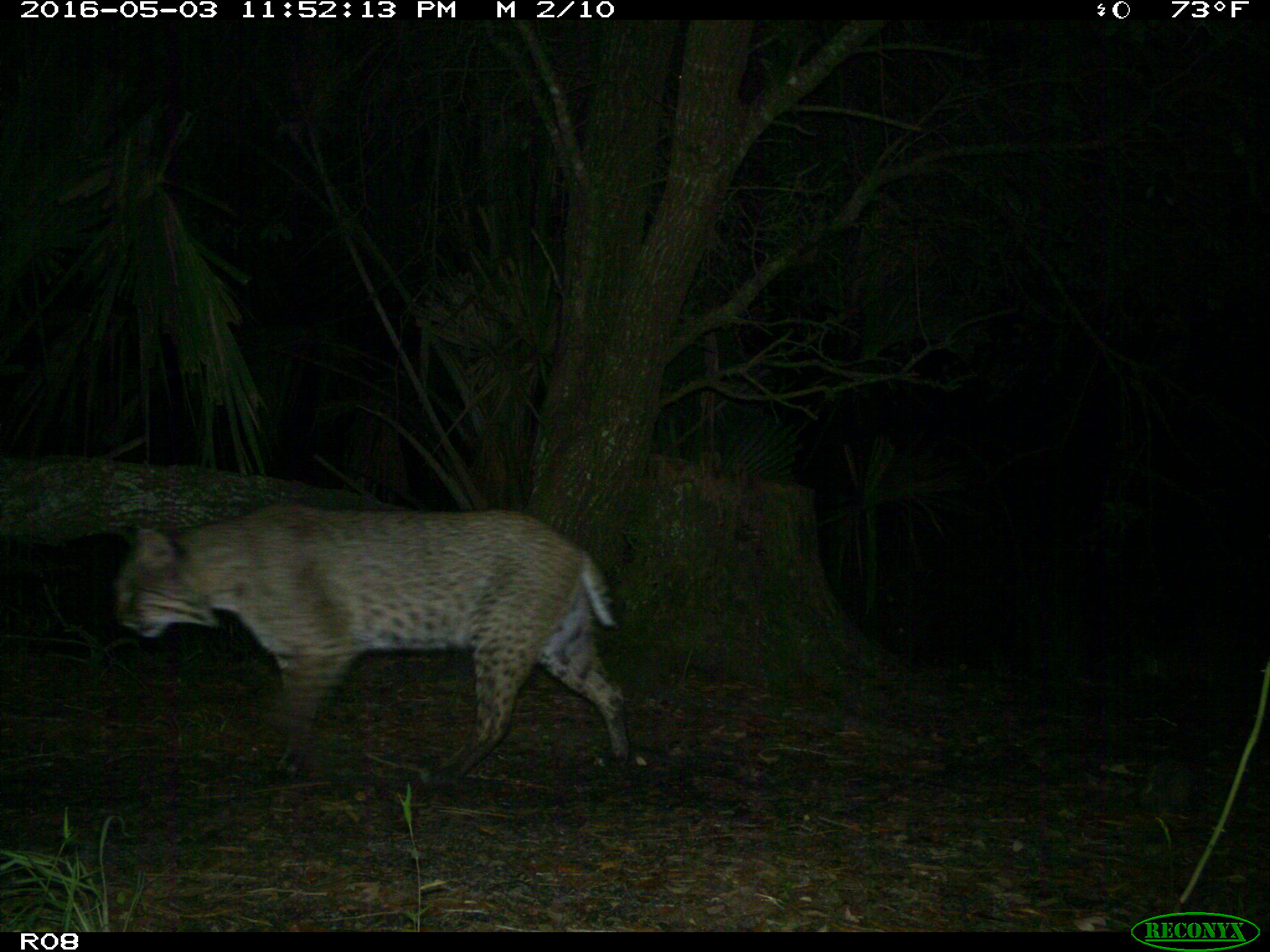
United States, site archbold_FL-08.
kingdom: Animalia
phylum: Chordata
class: Mammalia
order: Carnivora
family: Felidae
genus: Lynx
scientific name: Lynx rufus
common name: bobcat